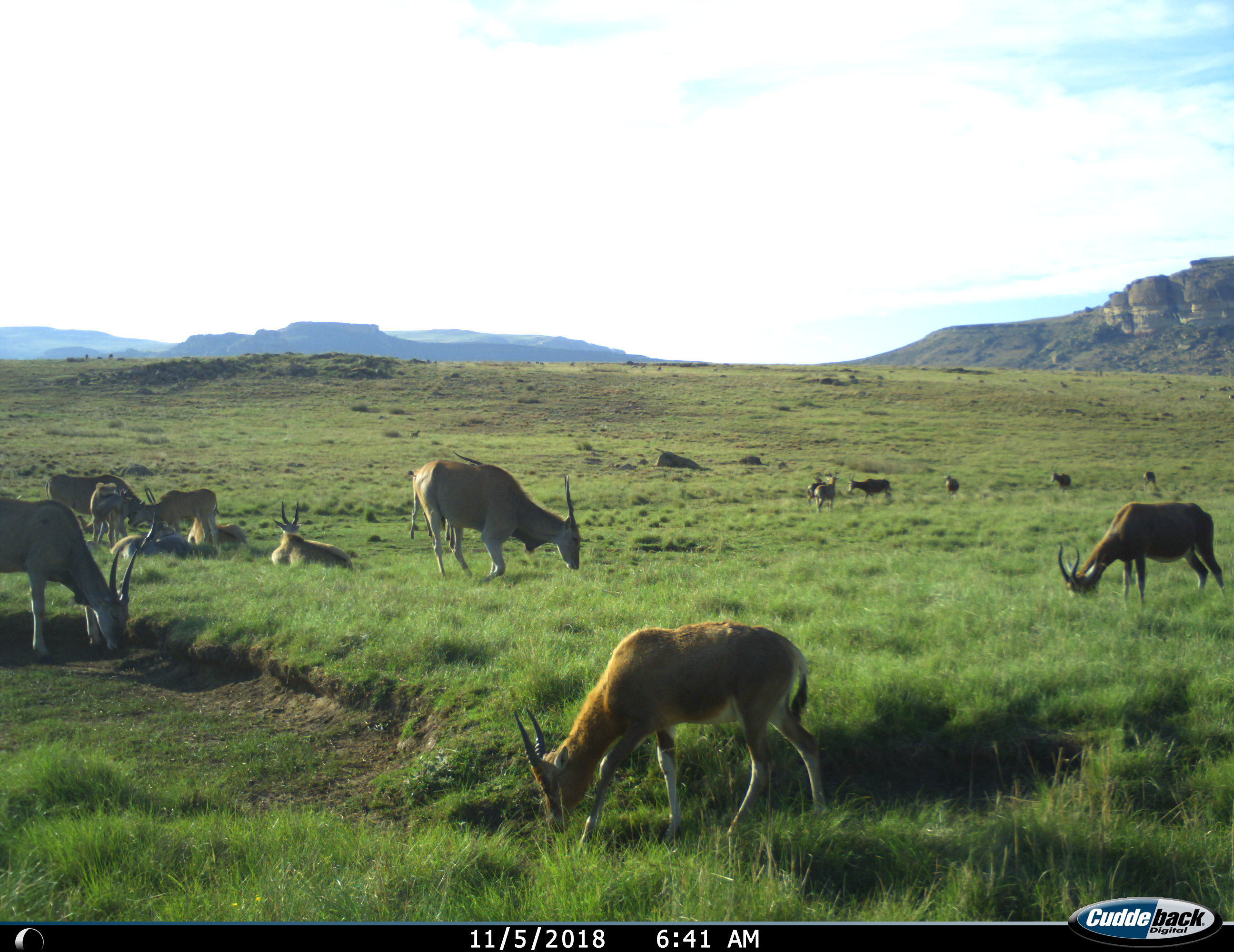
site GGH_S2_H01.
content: unidentified animal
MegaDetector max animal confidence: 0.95